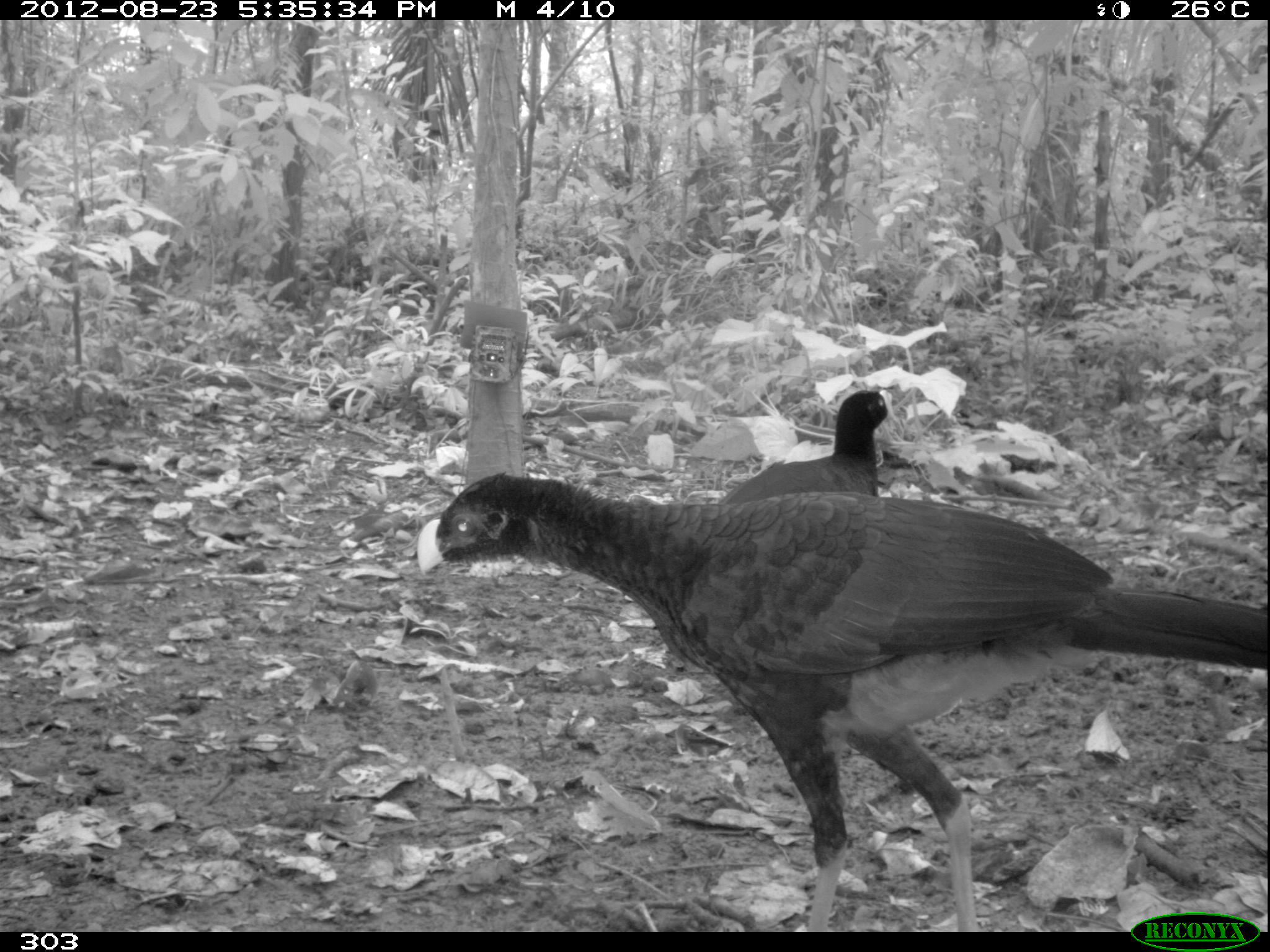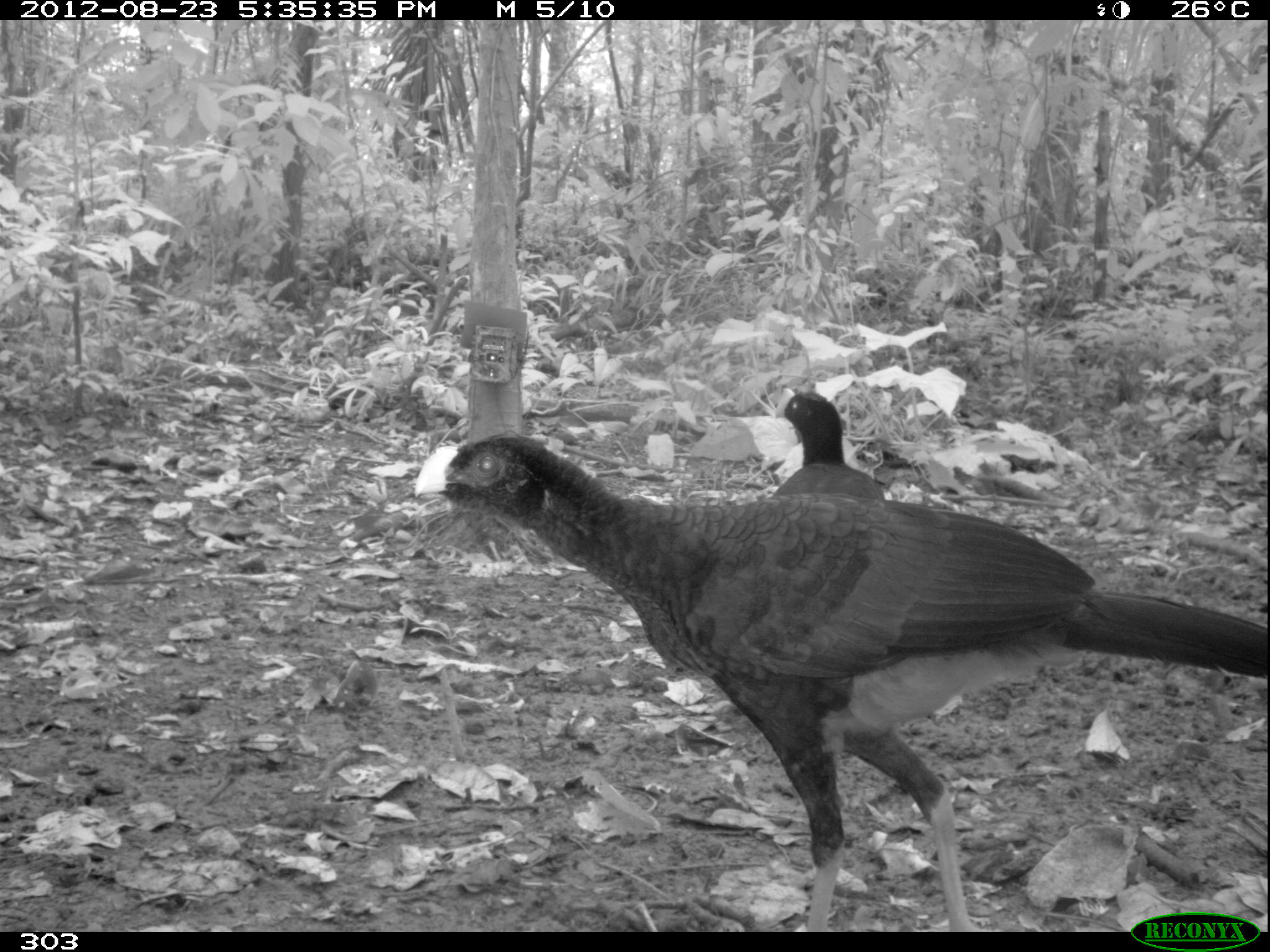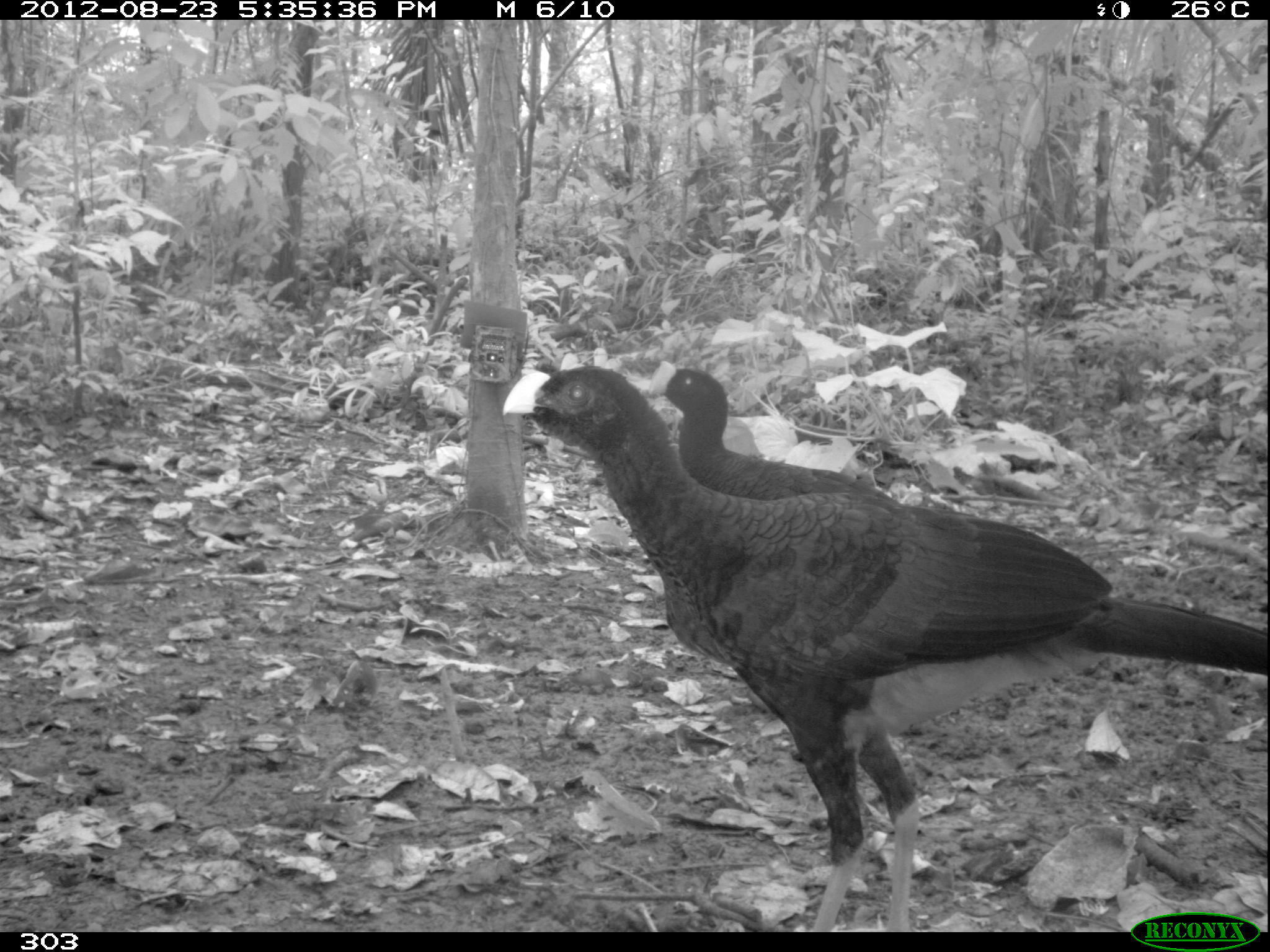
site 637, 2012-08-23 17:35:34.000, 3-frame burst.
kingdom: Animalia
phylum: Chordata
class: Aves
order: Galliformes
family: Cracidae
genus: Mitu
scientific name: Mitu tuberosum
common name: razor-billed curassow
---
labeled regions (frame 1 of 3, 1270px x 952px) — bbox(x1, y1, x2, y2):
mitu tuberosum: bbox(411, 474, 1270, 932); bbox(718, 389, 894, 505)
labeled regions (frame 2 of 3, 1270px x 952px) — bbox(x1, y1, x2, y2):
mitu tuberosum: bbox(416, 431, 1269, 931); bbox(769, 388, 887, 498)